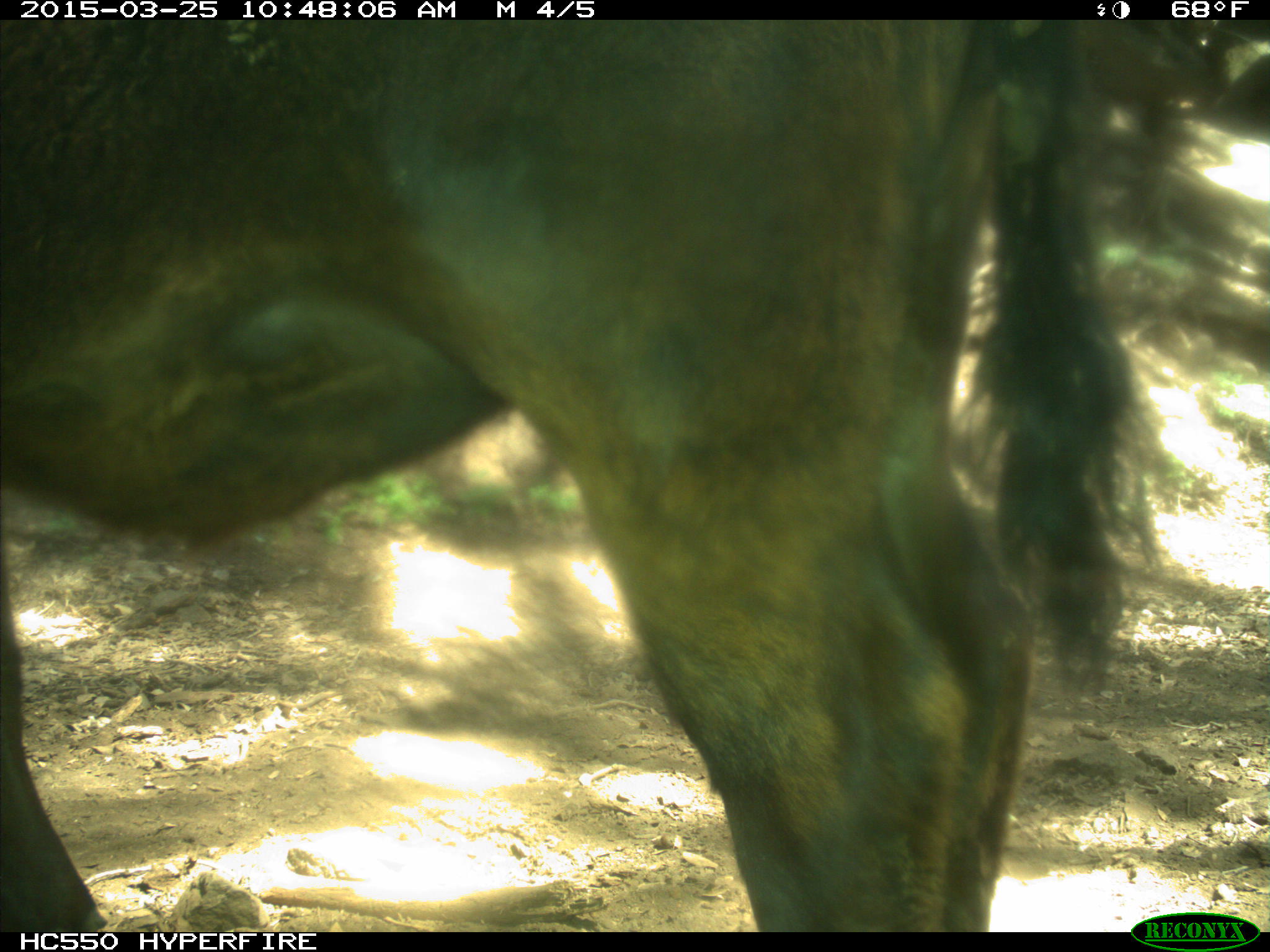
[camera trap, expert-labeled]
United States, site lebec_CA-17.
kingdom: Animalia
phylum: Chordata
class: Mammalia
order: Artiodactyla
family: Bovidae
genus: Bos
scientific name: Bos taurus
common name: domestic cow